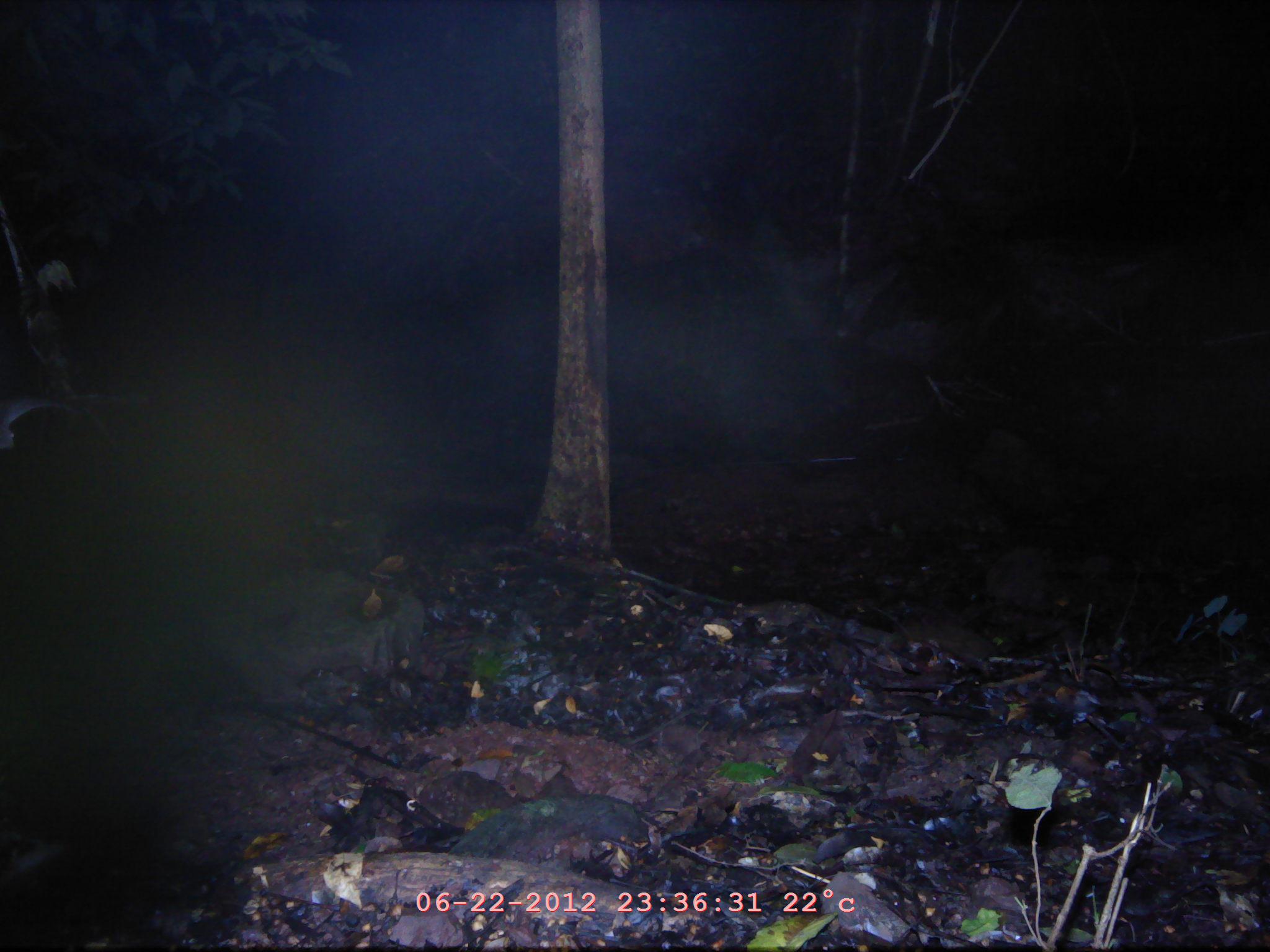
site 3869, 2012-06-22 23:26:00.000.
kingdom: Animalia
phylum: Chordata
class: Mammalia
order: Chiroptera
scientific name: Chiroptera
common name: bats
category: unknown bat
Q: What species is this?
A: Unknown bat (bats) (Chiroptera).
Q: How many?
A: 1.